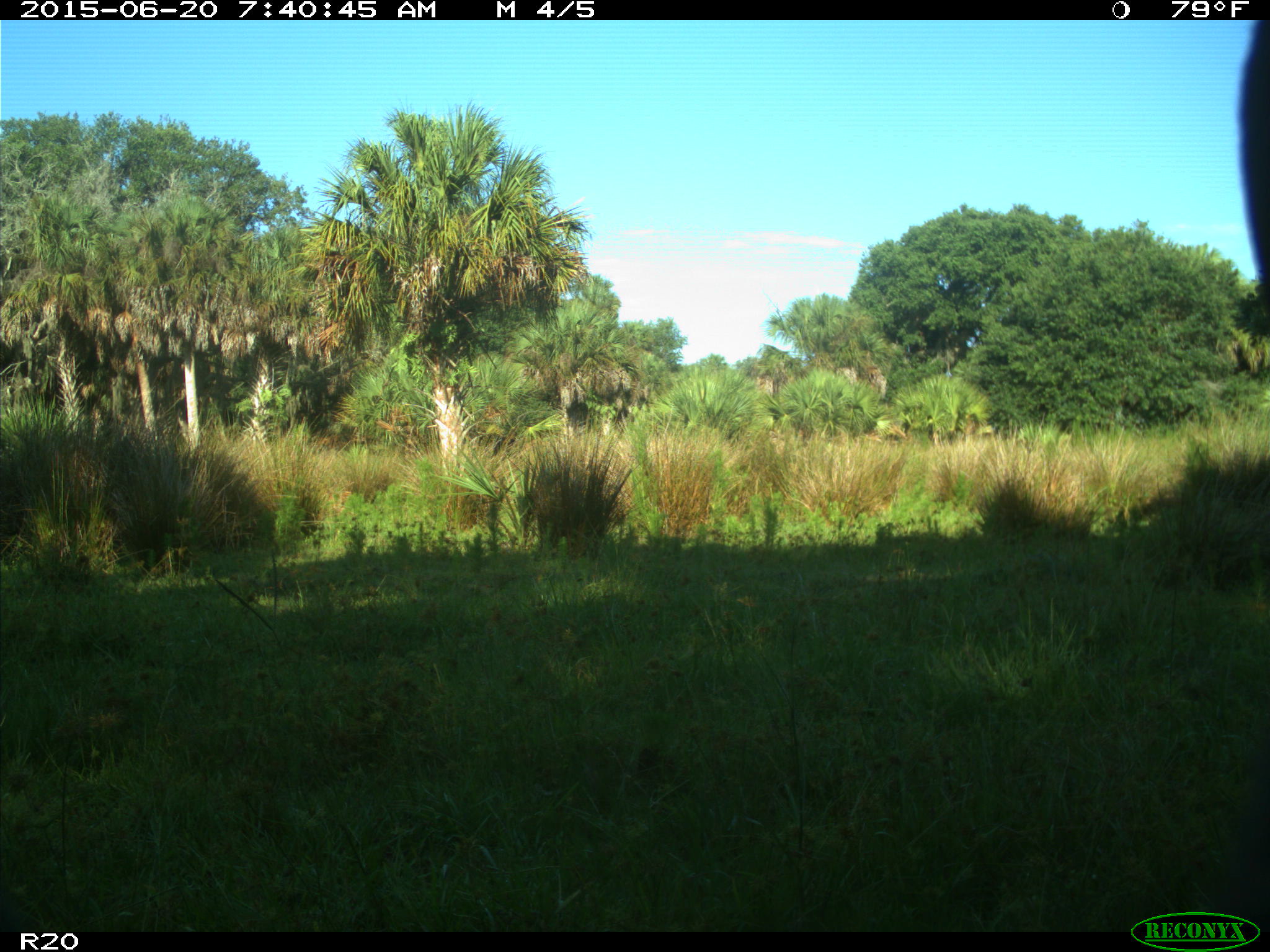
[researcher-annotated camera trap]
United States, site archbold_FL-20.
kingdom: Animalia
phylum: Chordata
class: Mammalia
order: Artiodactyla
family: Bovidae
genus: Bos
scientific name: Bos taurus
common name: domestic cow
Bos taurus (domestic cow).